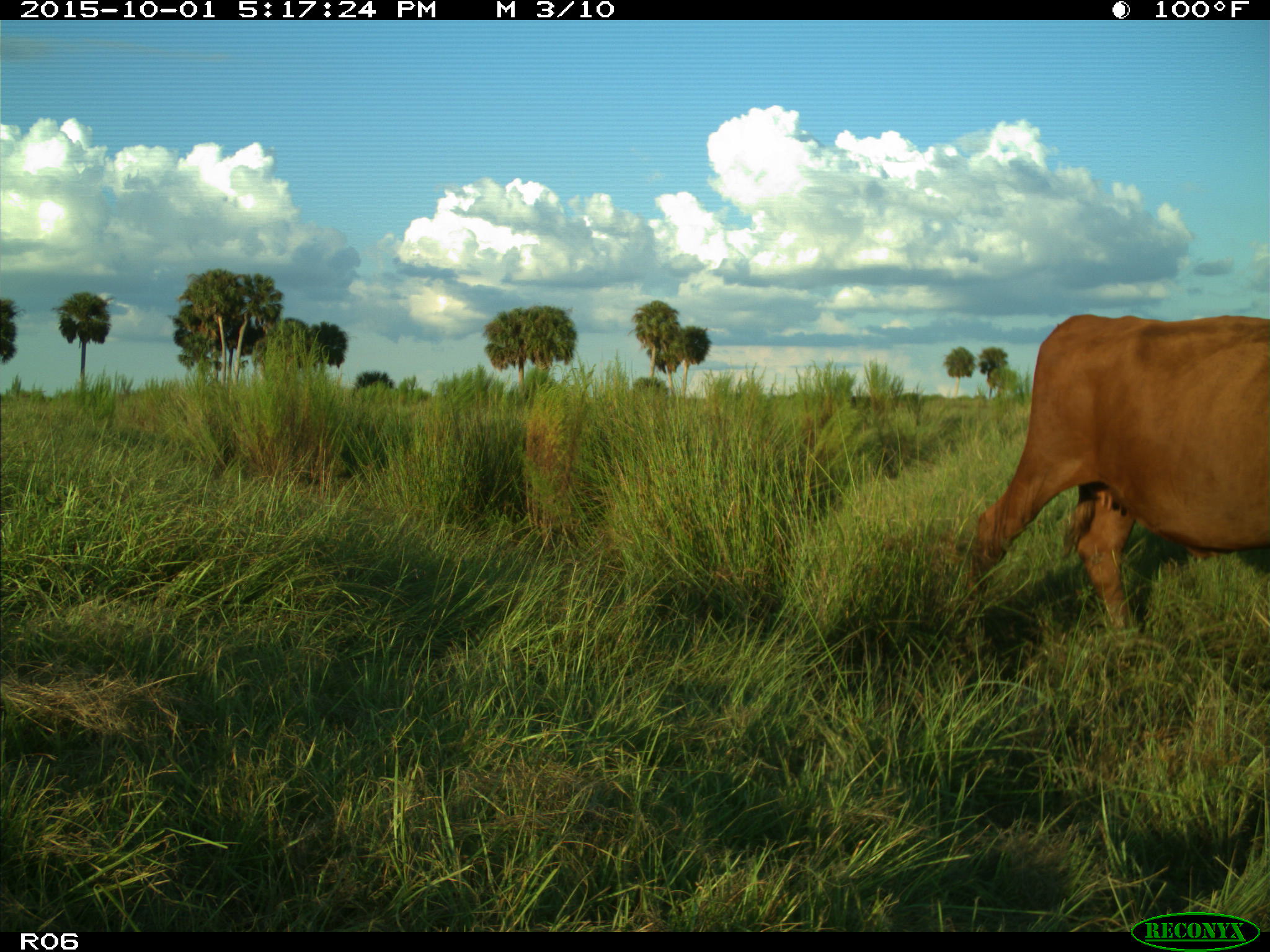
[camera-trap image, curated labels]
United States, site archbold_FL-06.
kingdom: Animalia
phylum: Chordata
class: Mammalia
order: Artiodactyla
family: Bovidae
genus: Bos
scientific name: Bos taurus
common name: domestic cow